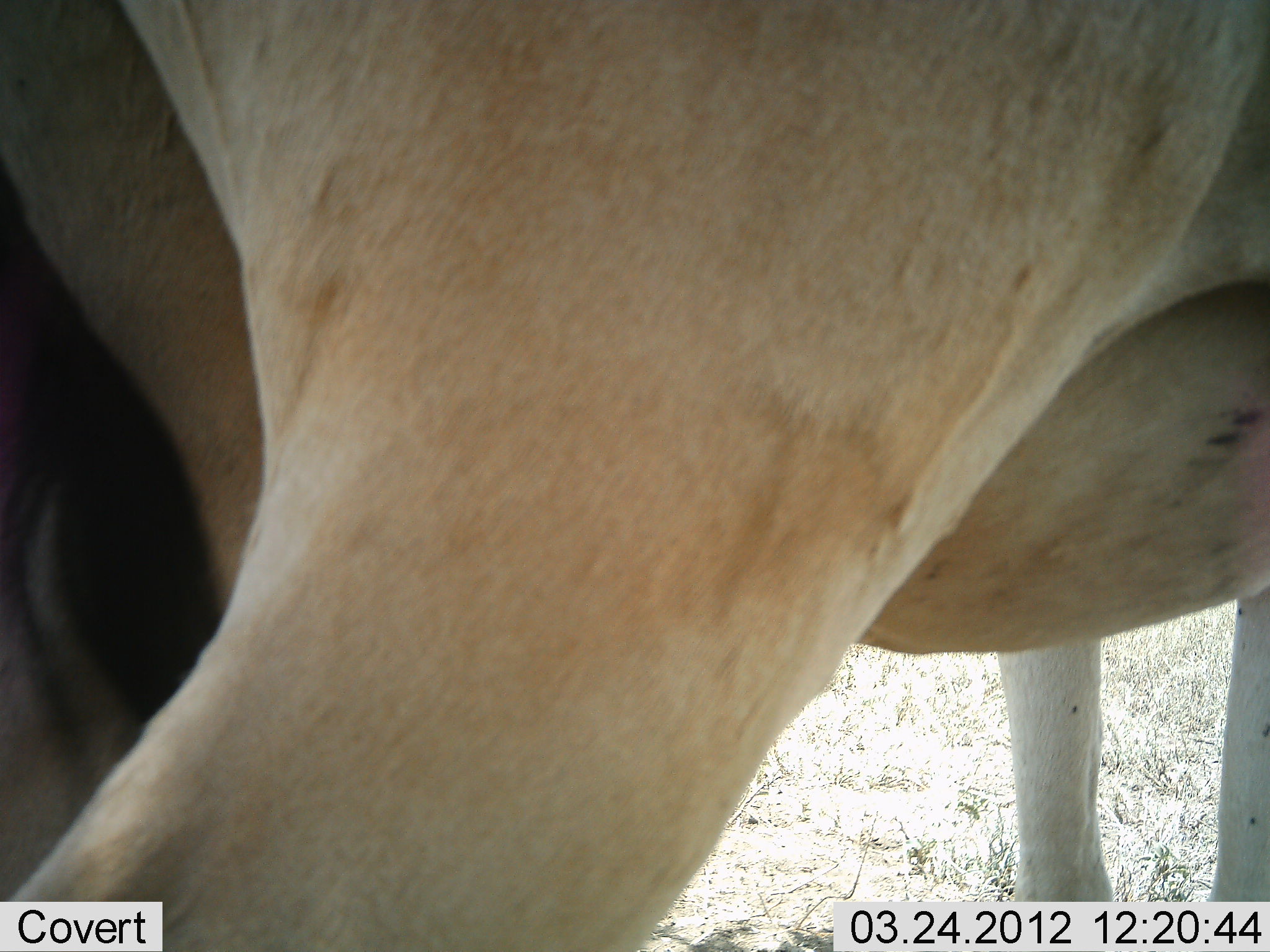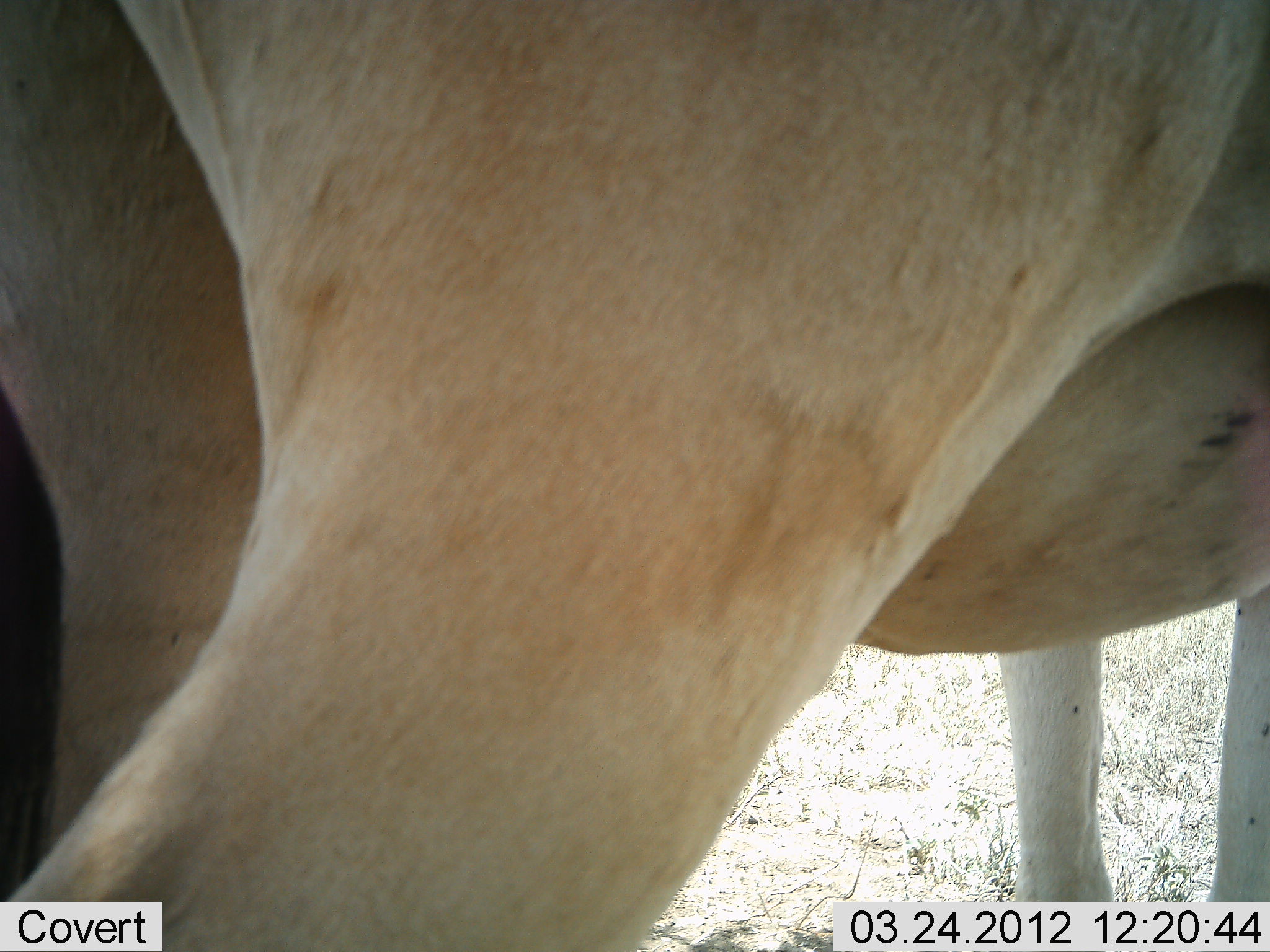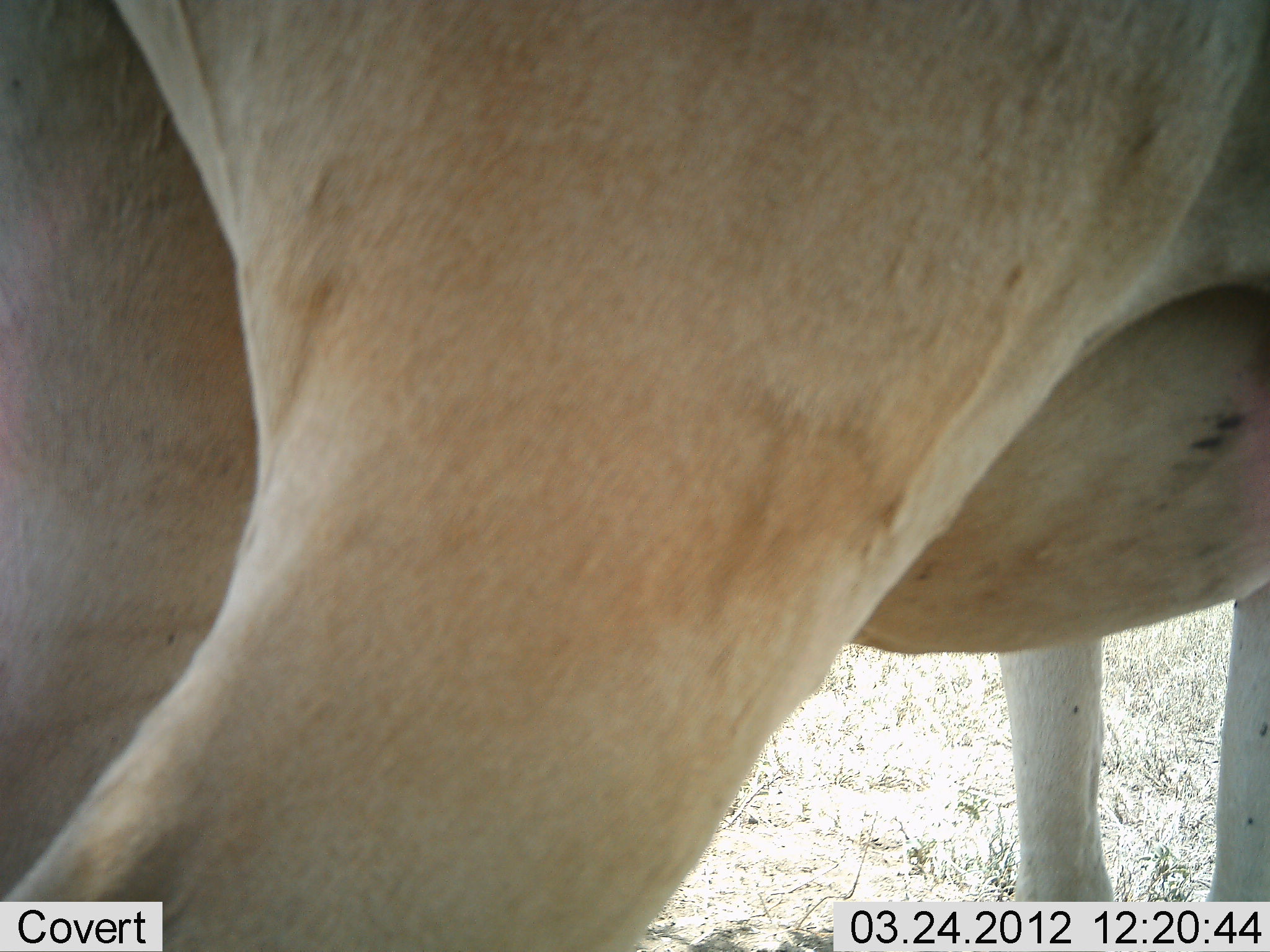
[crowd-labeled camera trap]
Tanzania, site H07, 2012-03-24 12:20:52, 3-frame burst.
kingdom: Animalia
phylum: Chordata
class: Mammalia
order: Artiodactyla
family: Bovidae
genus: Alcelaphus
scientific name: Alcelaphus buselaphus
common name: hartebeest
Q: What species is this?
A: Hartebeest (Alcelaphus buselaphus).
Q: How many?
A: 1.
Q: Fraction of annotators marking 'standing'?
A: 100%.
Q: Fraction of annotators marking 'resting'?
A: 0%.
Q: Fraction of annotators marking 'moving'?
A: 0%.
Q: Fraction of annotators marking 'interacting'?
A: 0%.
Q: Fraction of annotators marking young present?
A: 0%.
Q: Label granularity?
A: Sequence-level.